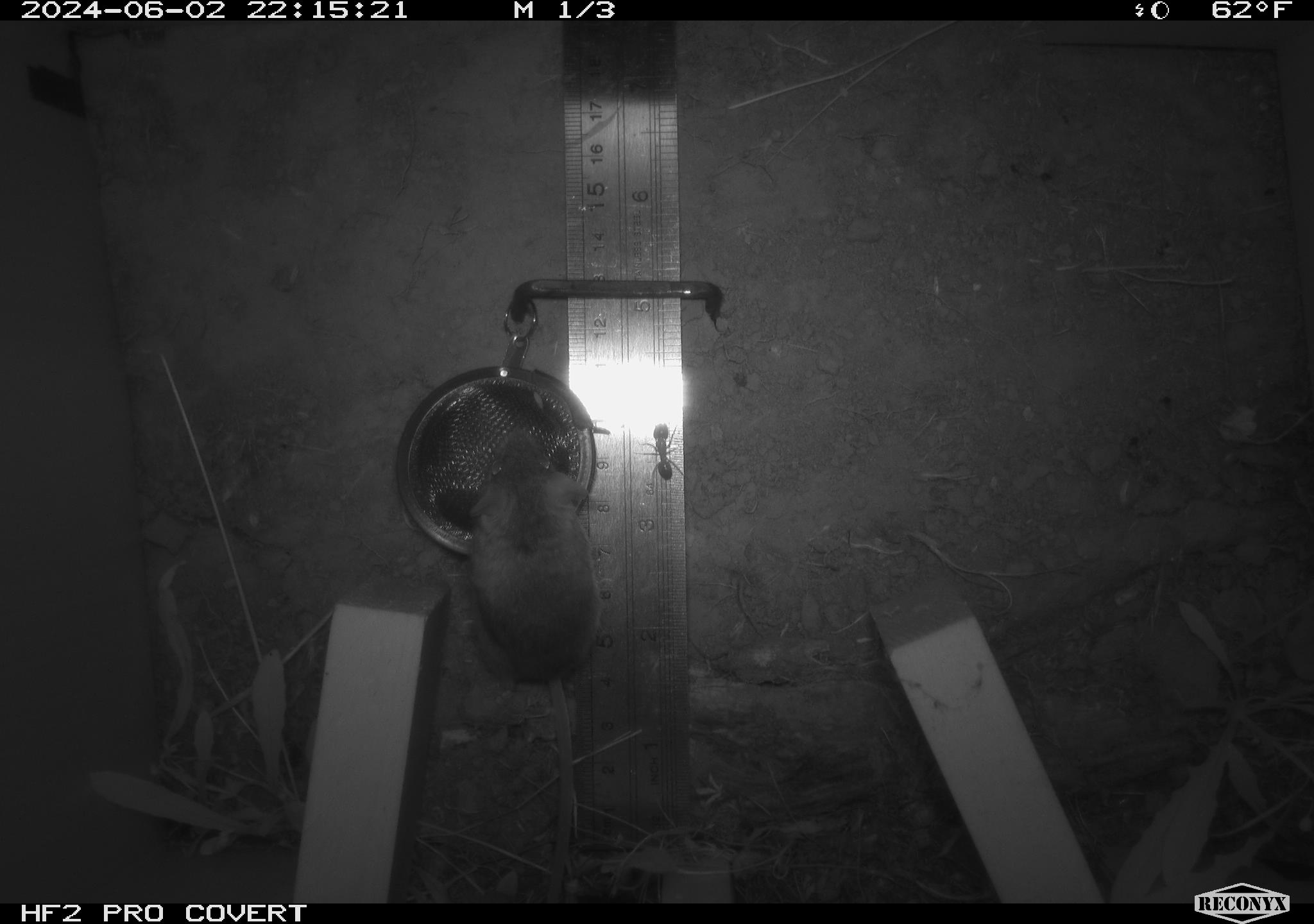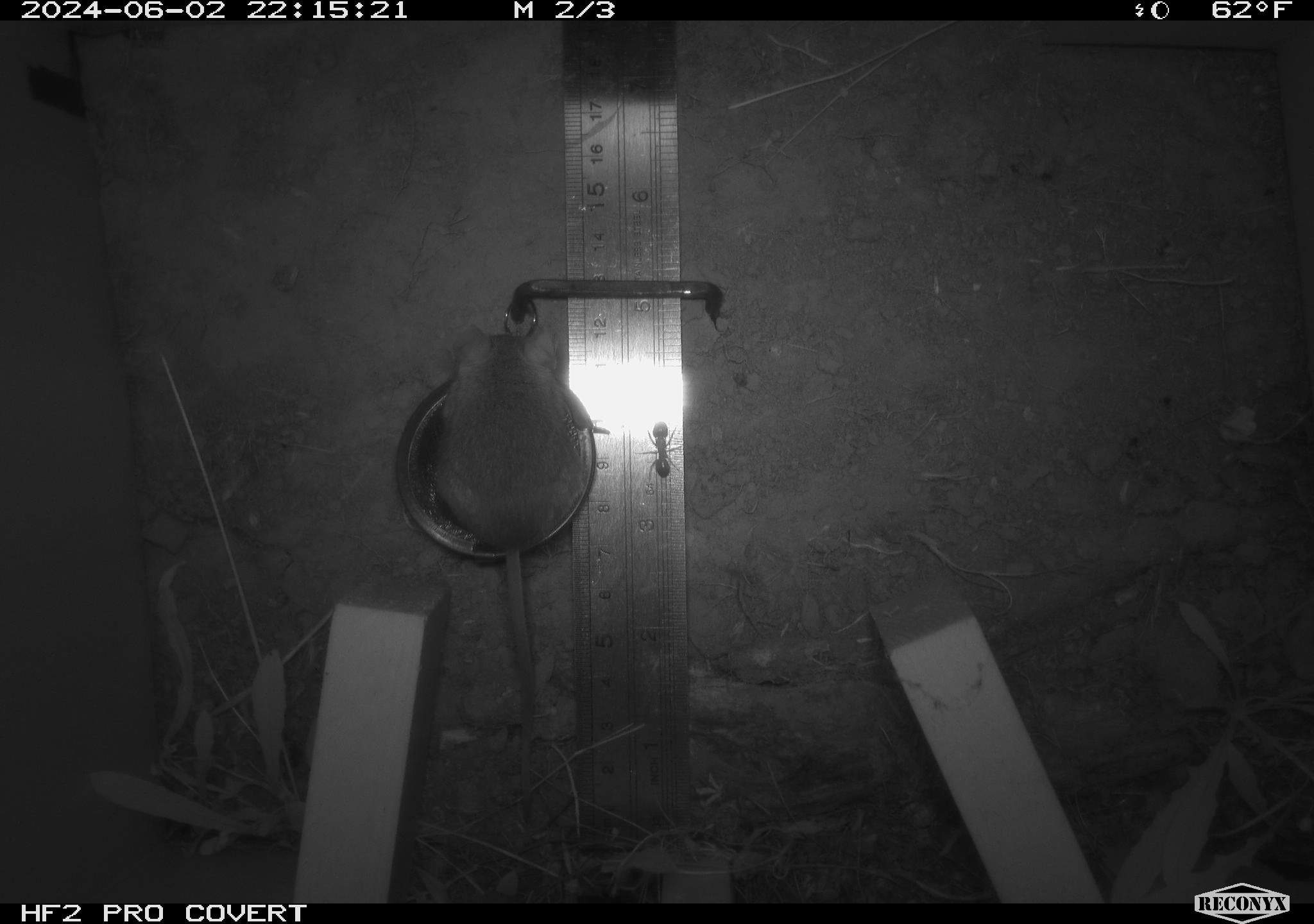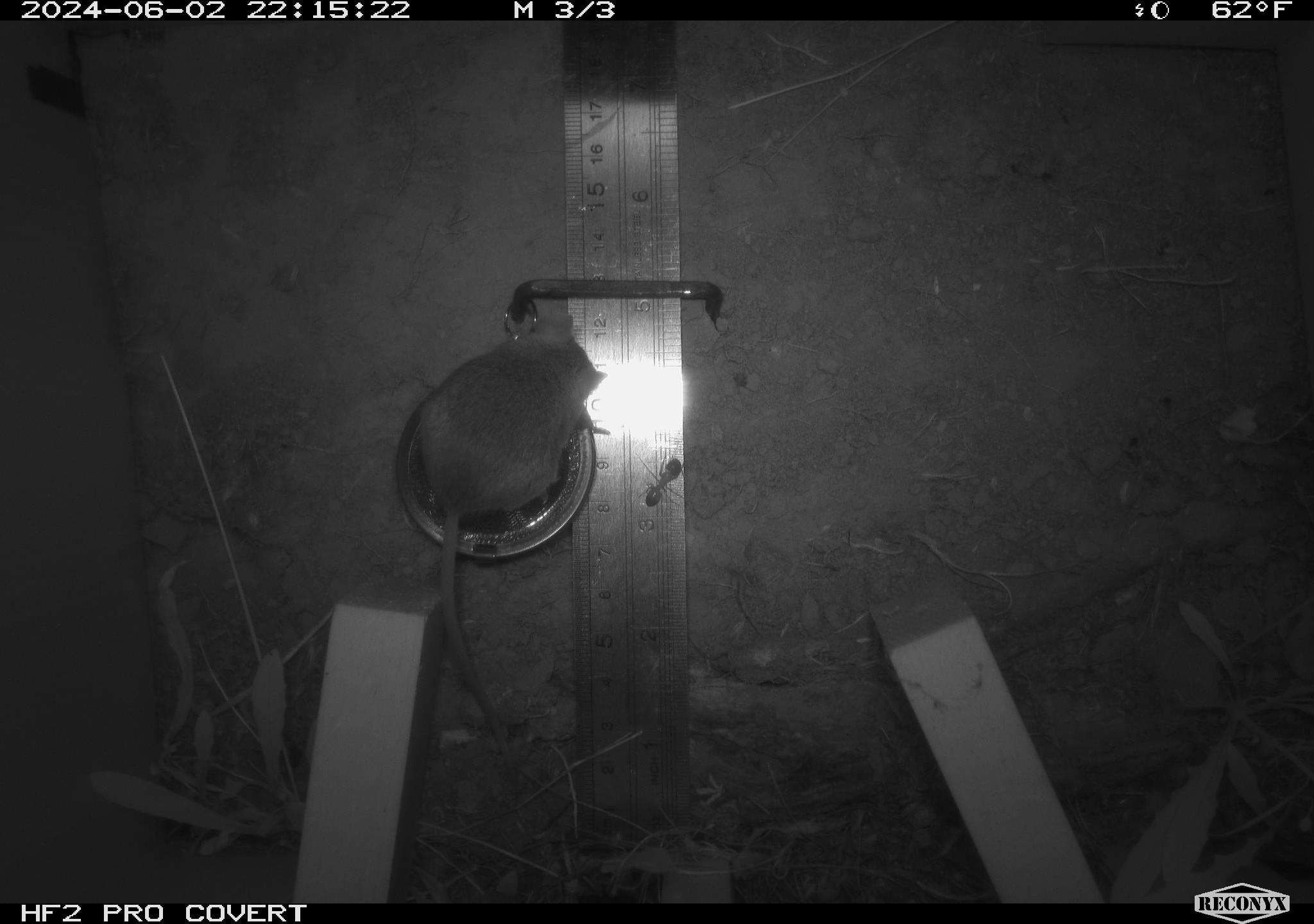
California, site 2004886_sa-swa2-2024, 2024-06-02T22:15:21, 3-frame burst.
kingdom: Animalia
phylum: Chordata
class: Mammalia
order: Rodentia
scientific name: Rodentia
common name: mouse species